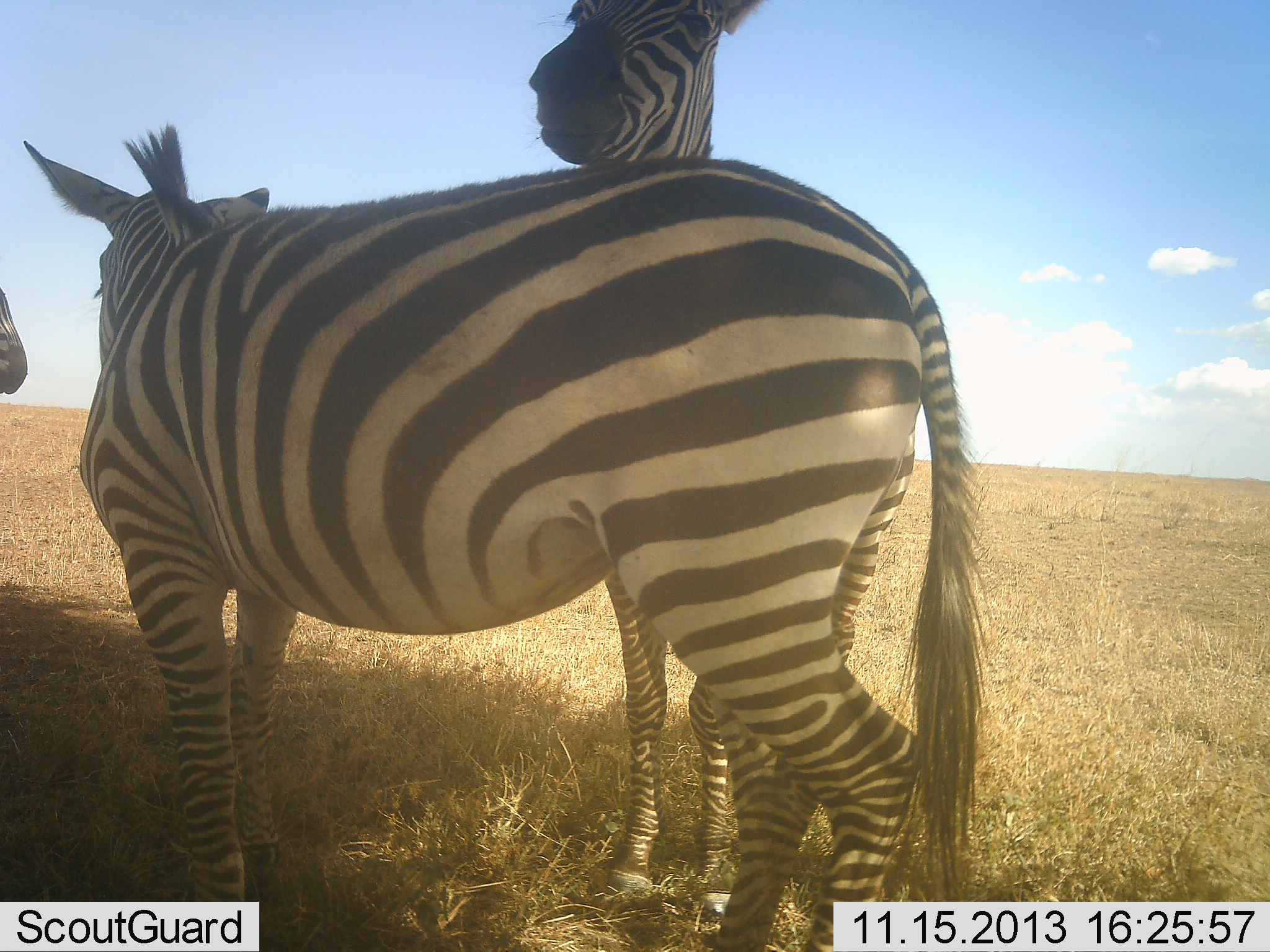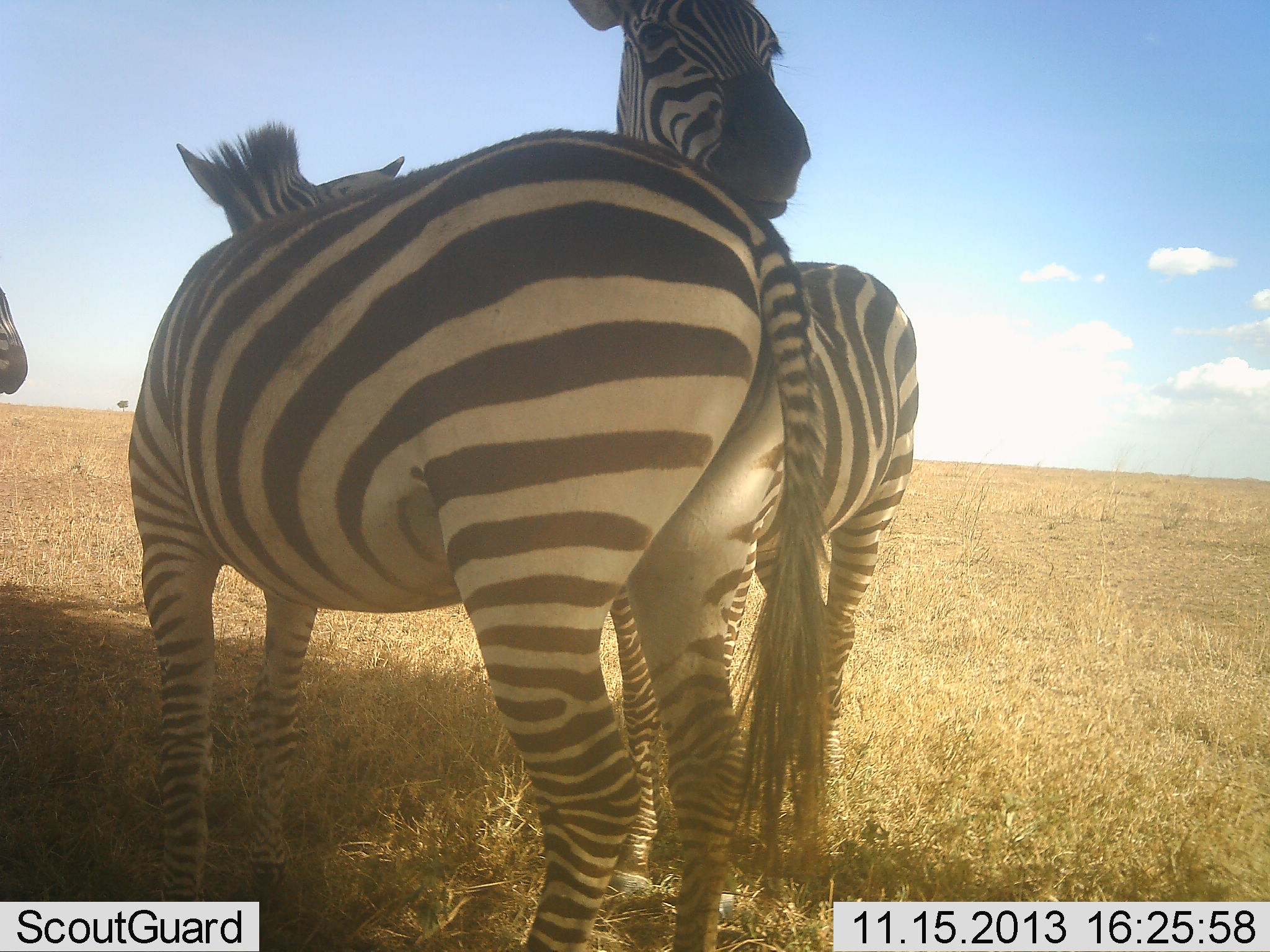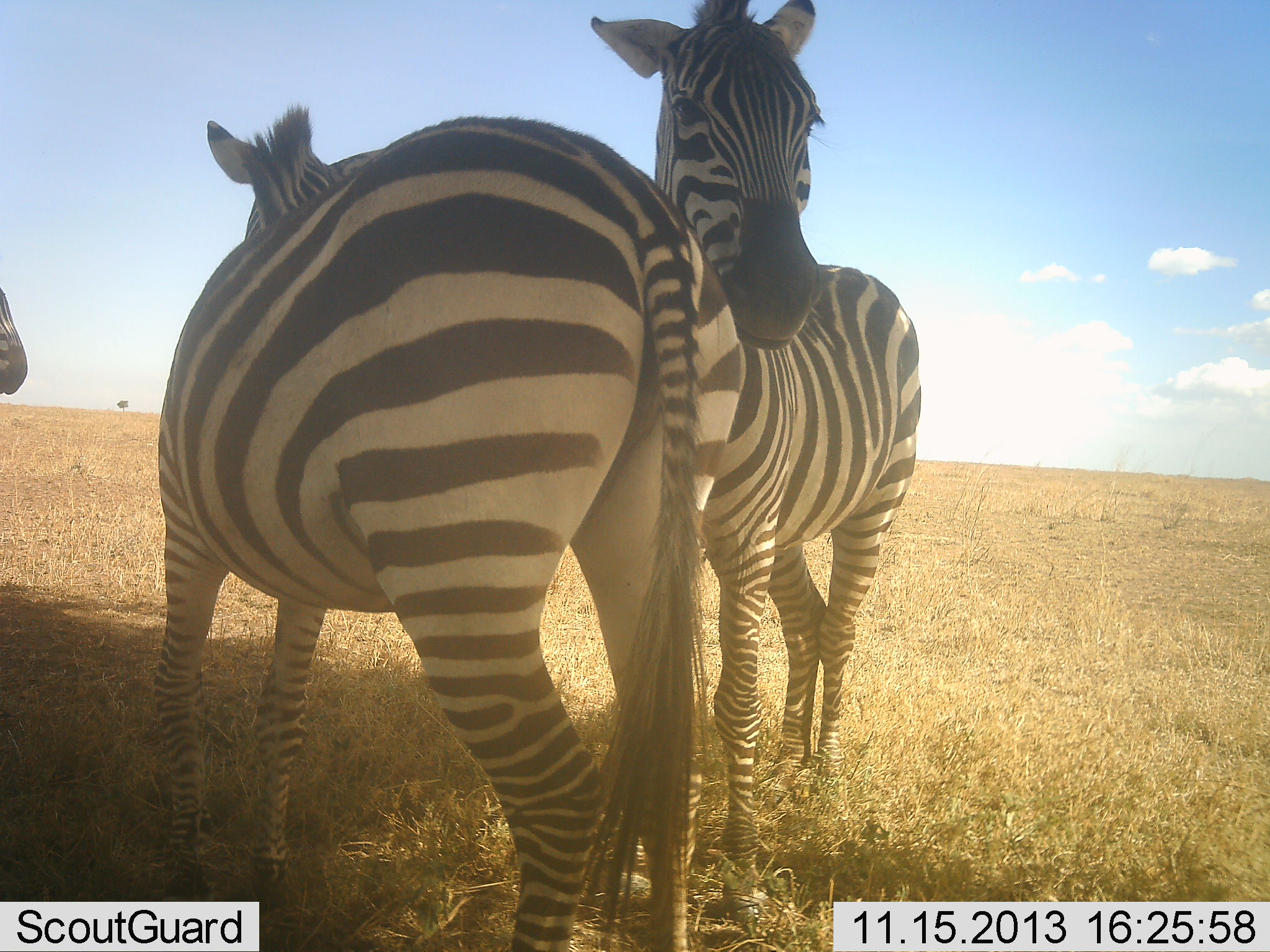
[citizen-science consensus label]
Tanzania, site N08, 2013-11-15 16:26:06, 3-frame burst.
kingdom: Animalia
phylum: Chordata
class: Mammalia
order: Perissodactyla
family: Equidae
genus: Equus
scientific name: Equus quagga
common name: plains zebra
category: zebra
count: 3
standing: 100%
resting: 0%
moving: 0%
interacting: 50%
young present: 0%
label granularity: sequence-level